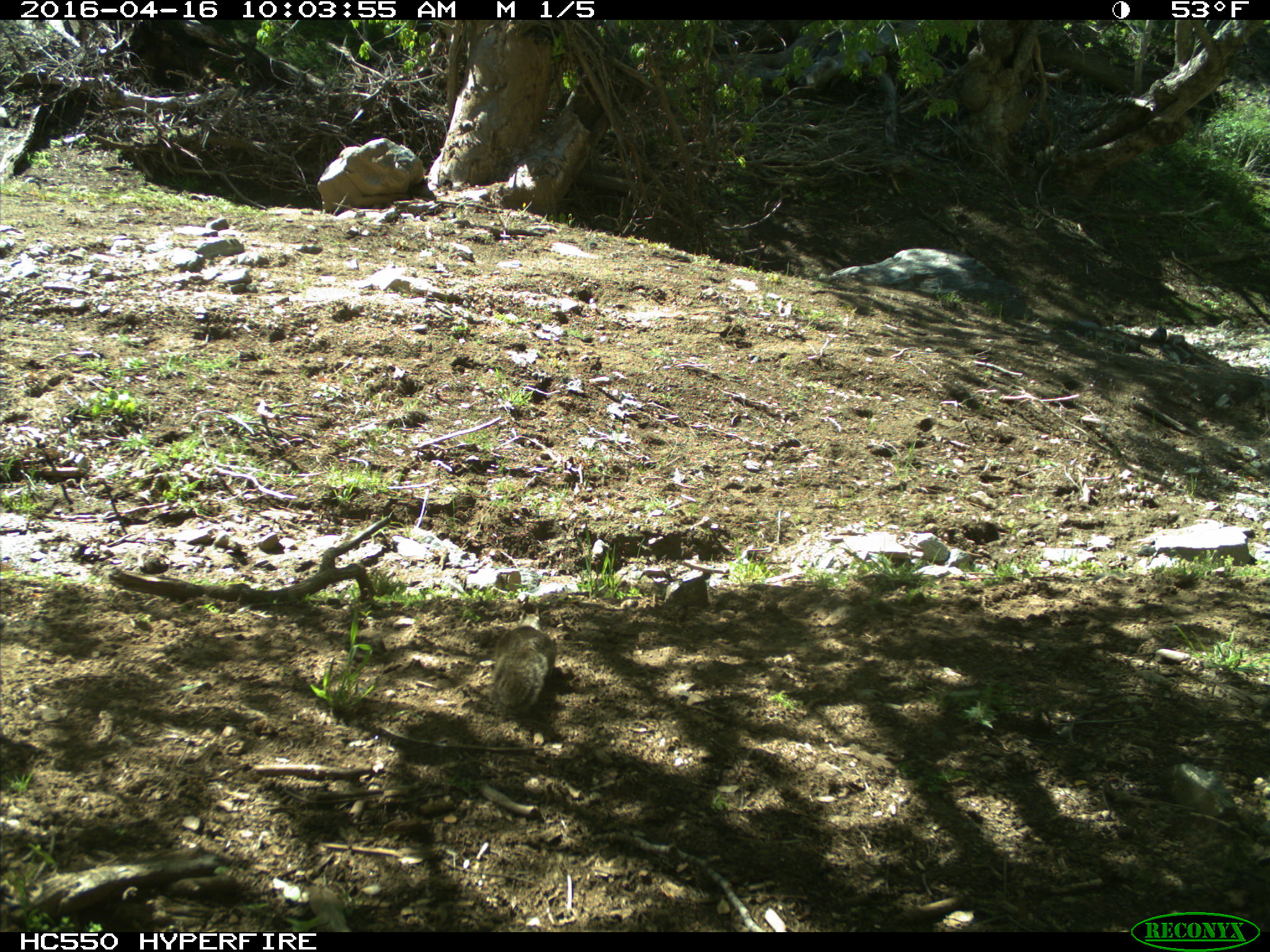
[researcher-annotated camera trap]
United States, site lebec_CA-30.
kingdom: Animalia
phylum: Chordata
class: Mammalia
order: Rodentia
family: Sciuridae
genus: Otospermophilus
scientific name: Otospermophilus beecheyi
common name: california ground squirrel